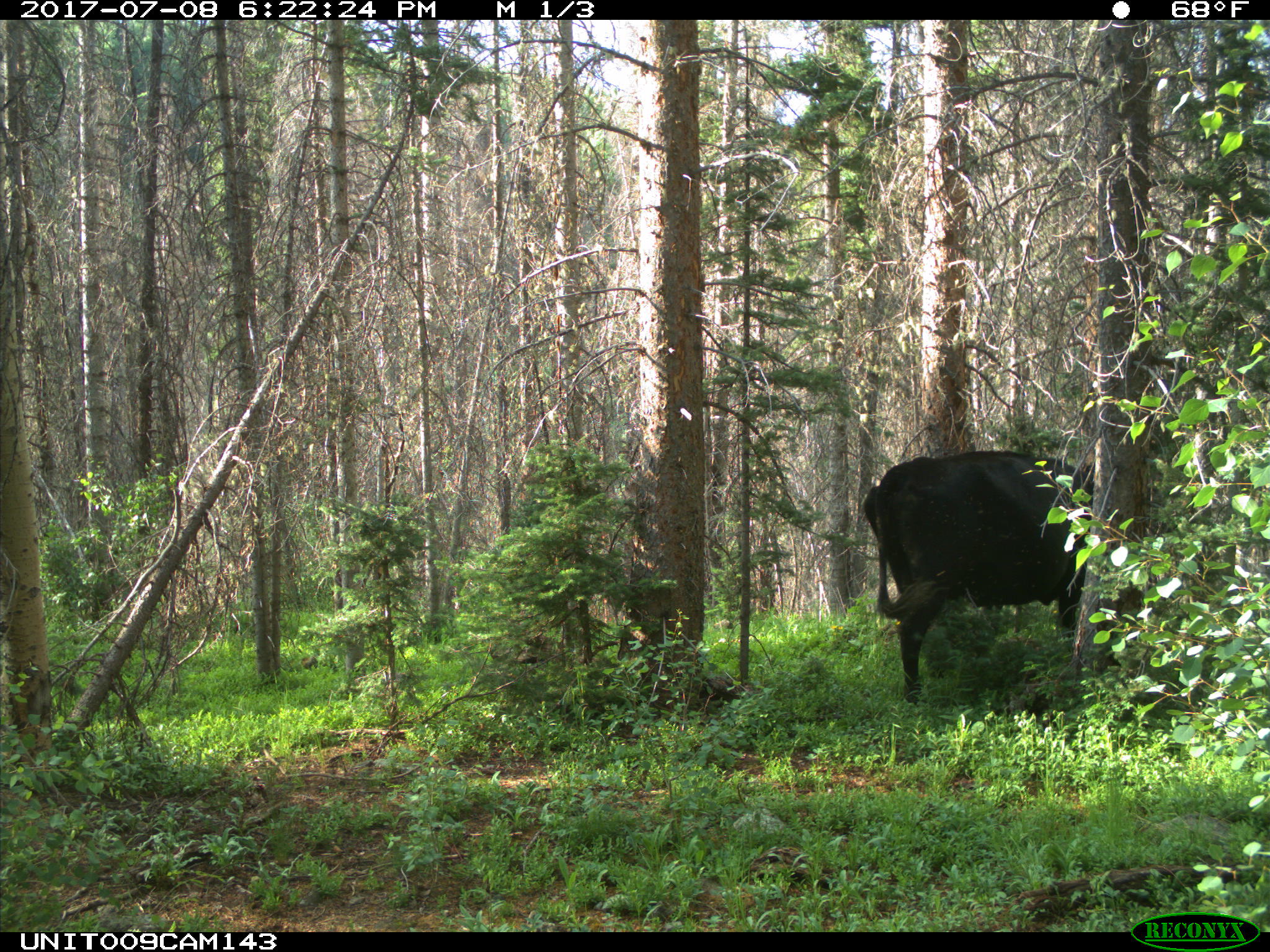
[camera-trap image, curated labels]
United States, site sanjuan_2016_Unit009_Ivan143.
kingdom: Animalia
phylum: Chordata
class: Mammalia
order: Artiodactyla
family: Bovidae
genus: Bos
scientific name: Bos taurus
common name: domestic cow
Bos taurus (domestic cow).